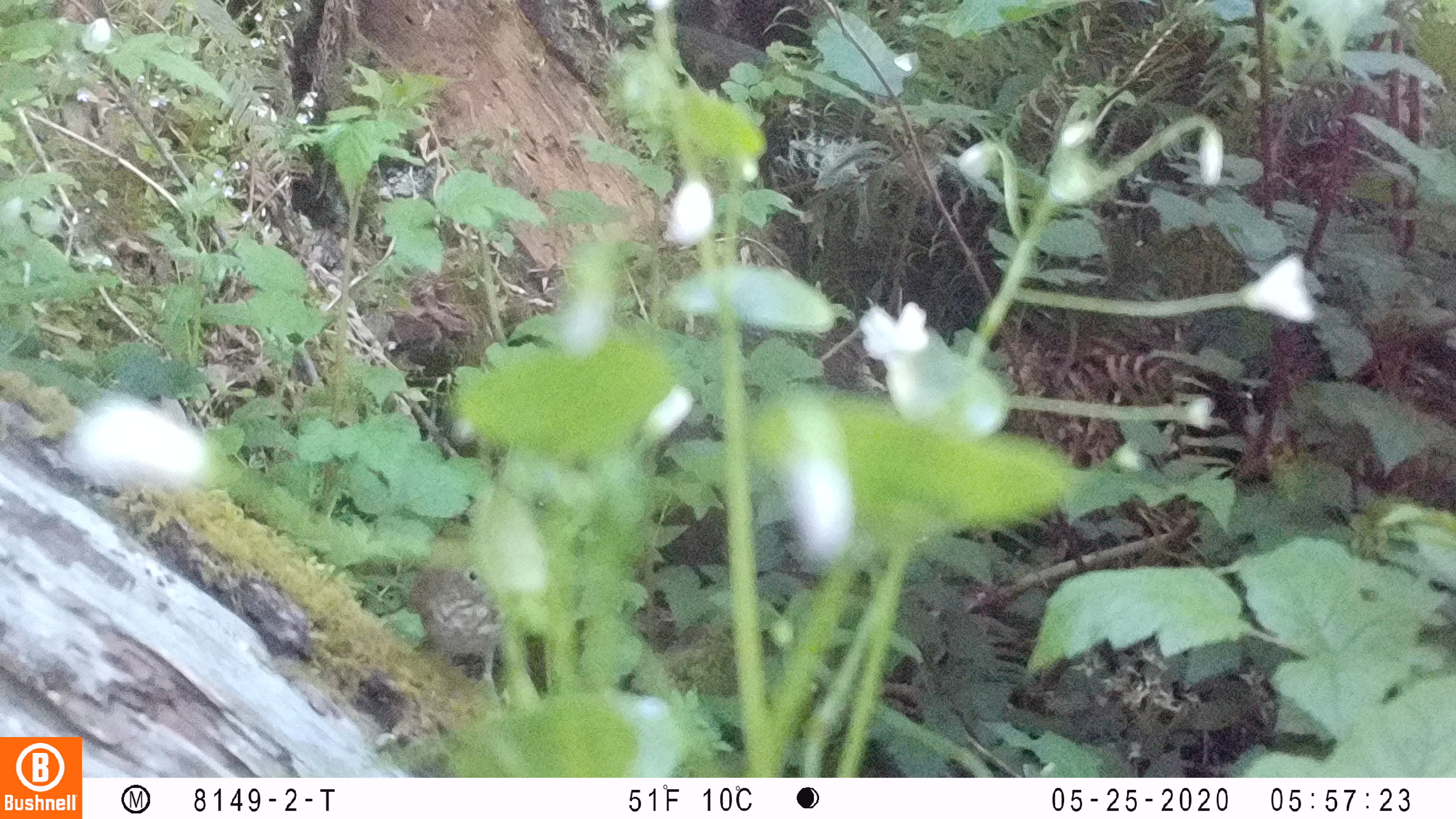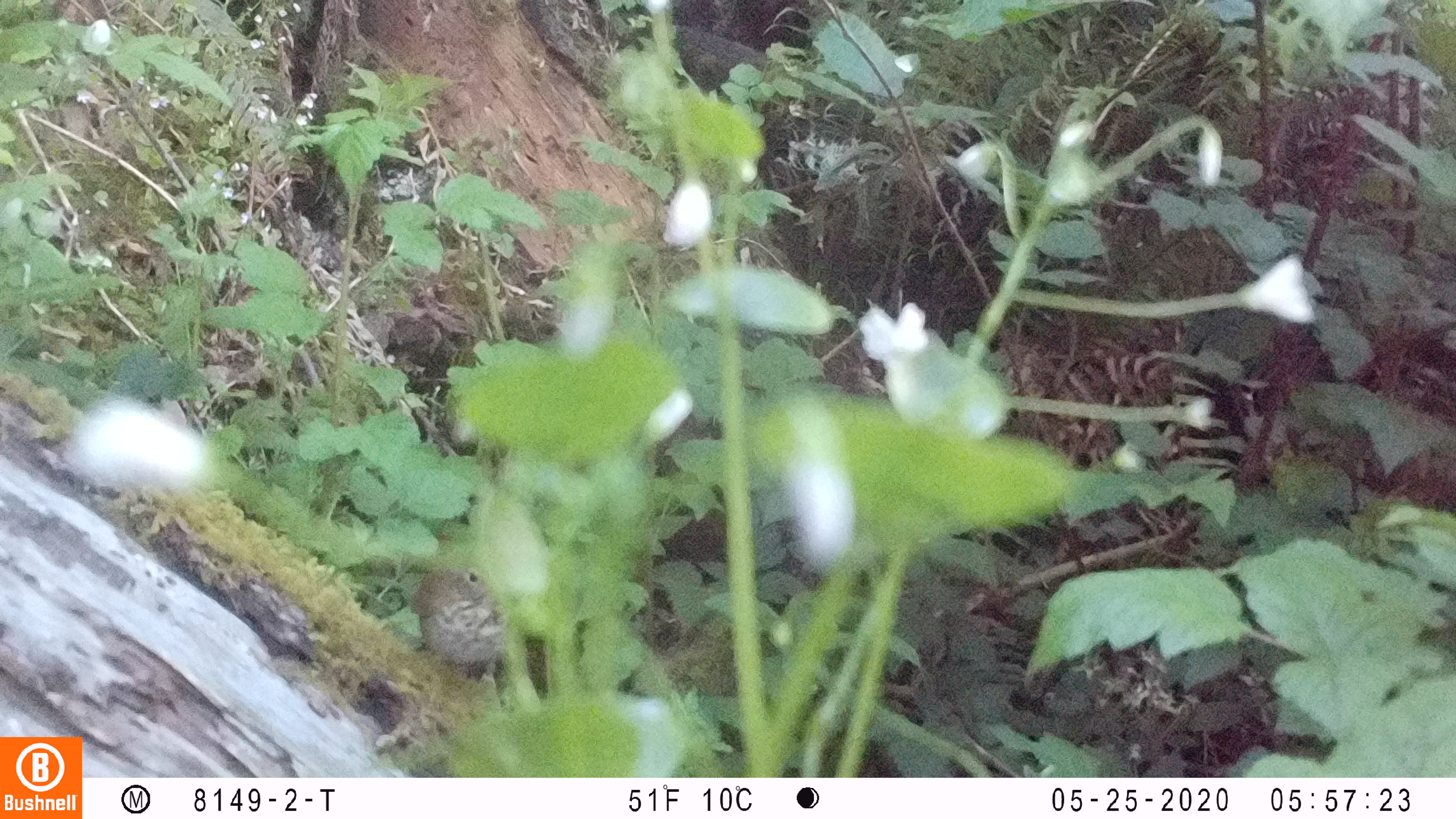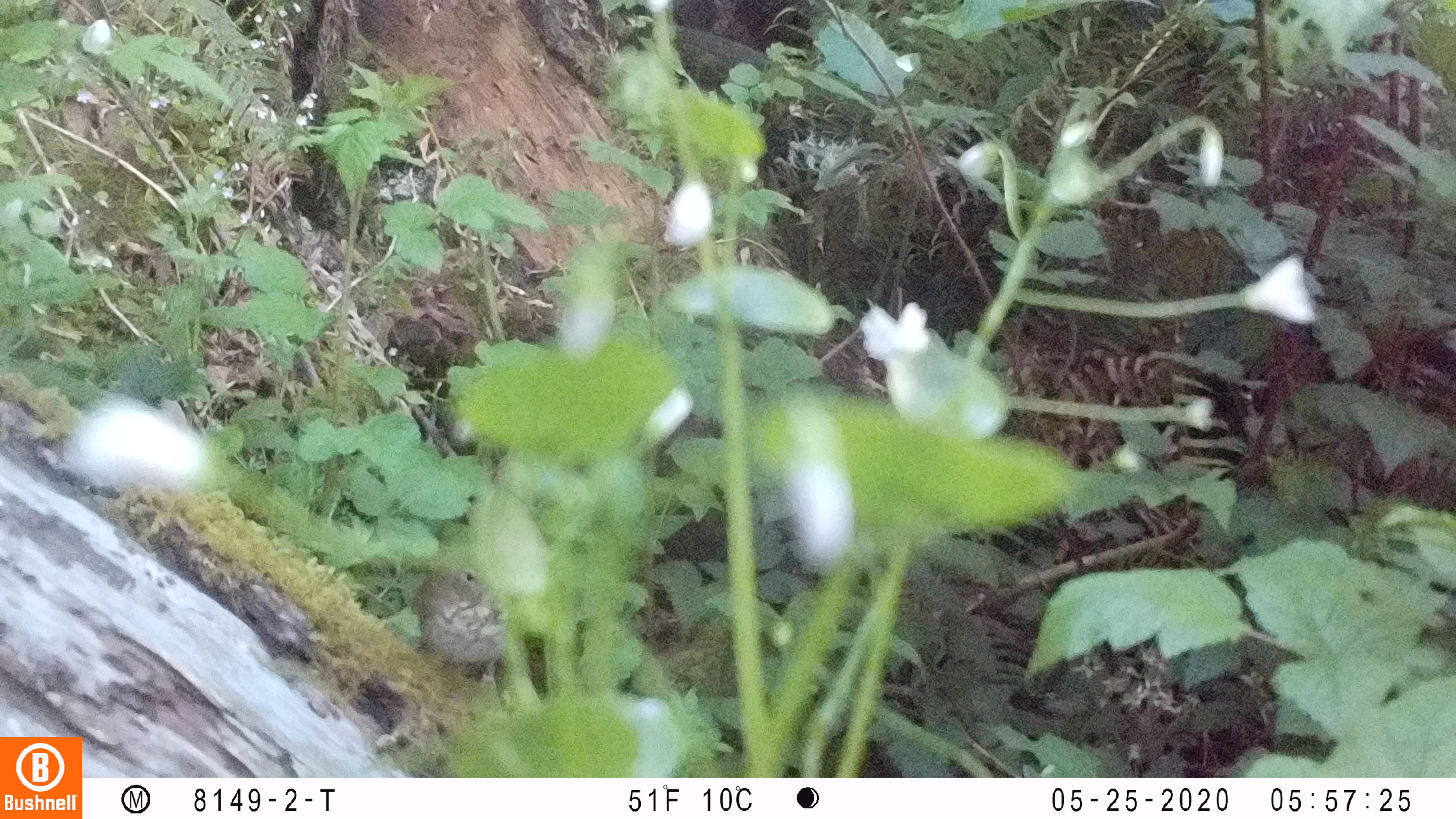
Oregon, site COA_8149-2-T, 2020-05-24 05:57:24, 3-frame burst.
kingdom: Animalia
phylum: Chordata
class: Aves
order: Passeriformes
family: Turdidae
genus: Catharus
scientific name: Catharus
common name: brown thrushes and nightingale-thrushes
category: catharus species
Catharus species (brown thrushes and nightingale-thrushes) (Catharus).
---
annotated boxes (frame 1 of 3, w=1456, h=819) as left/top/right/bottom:
catharus species: 399/536/513/707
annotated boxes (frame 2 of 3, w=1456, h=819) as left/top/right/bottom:
catharus species: 404/552/516/695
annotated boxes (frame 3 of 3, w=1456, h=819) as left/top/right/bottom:
catharus species: 396/557/512/704